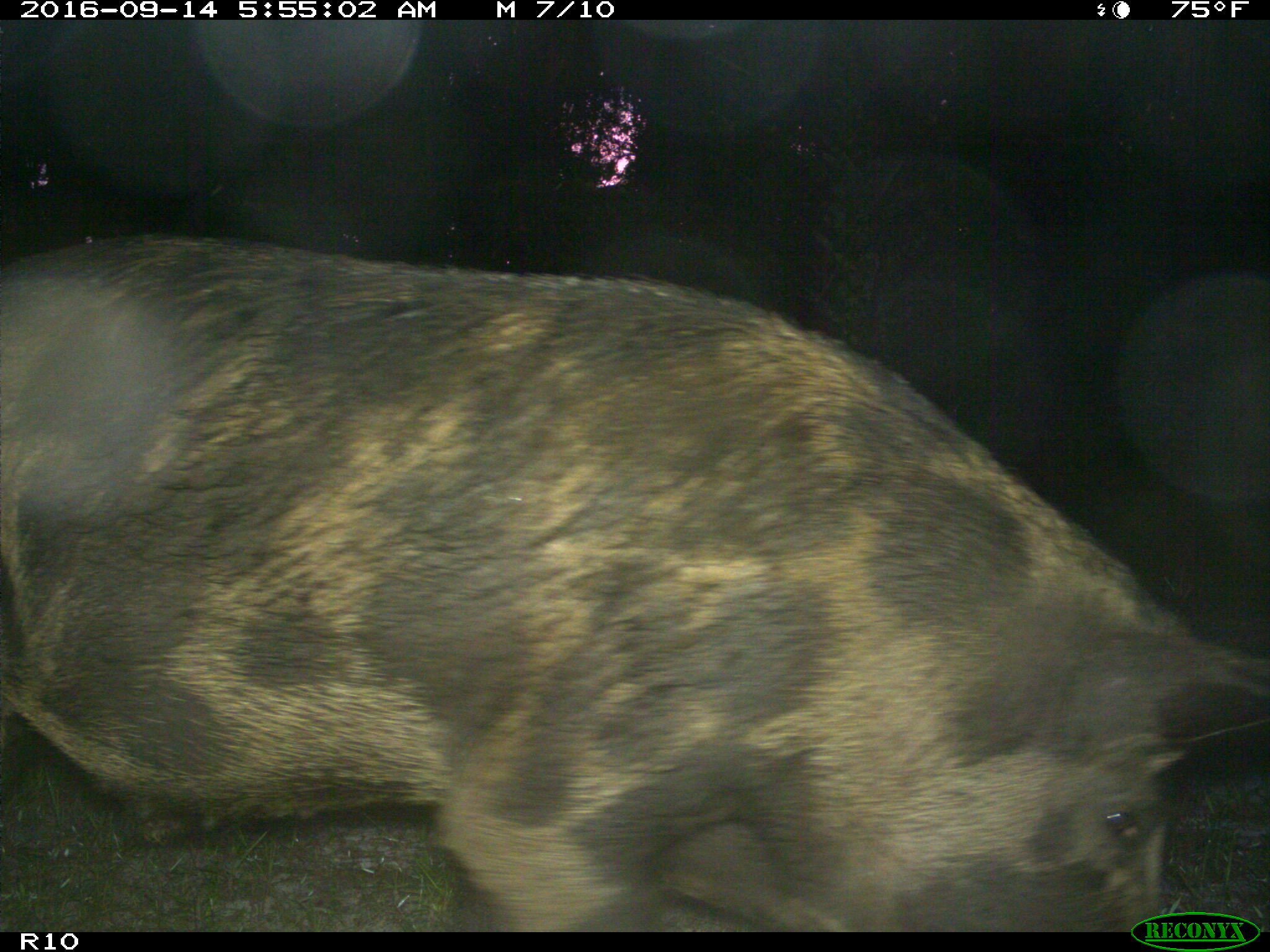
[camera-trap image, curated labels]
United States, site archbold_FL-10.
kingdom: Animalia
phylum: Chordata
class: Mammalia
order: Artiodactyla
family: Suidae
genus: Sus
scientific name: Sus scrofa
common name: wild boar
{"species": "Sus scrofa (wild boar)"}